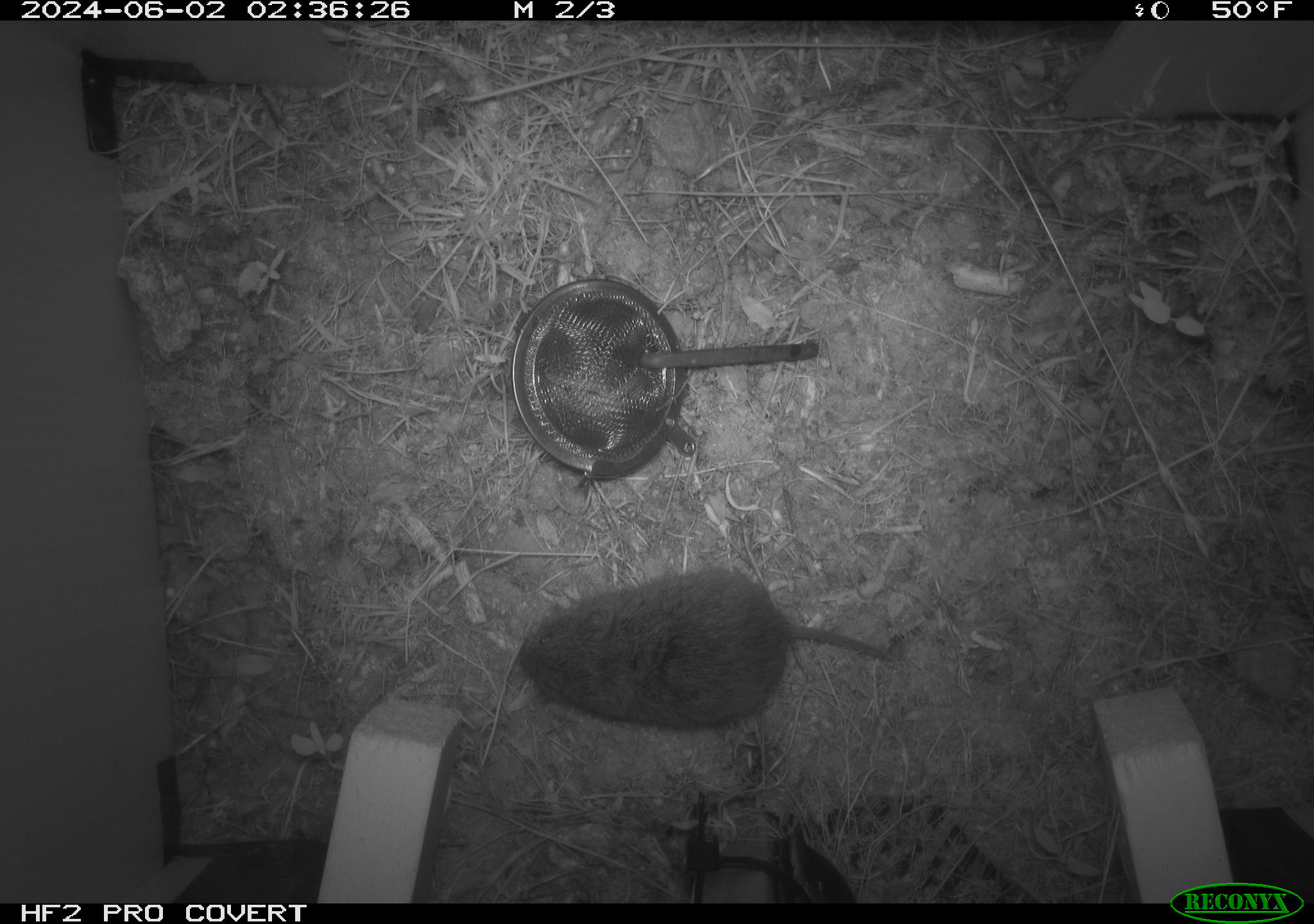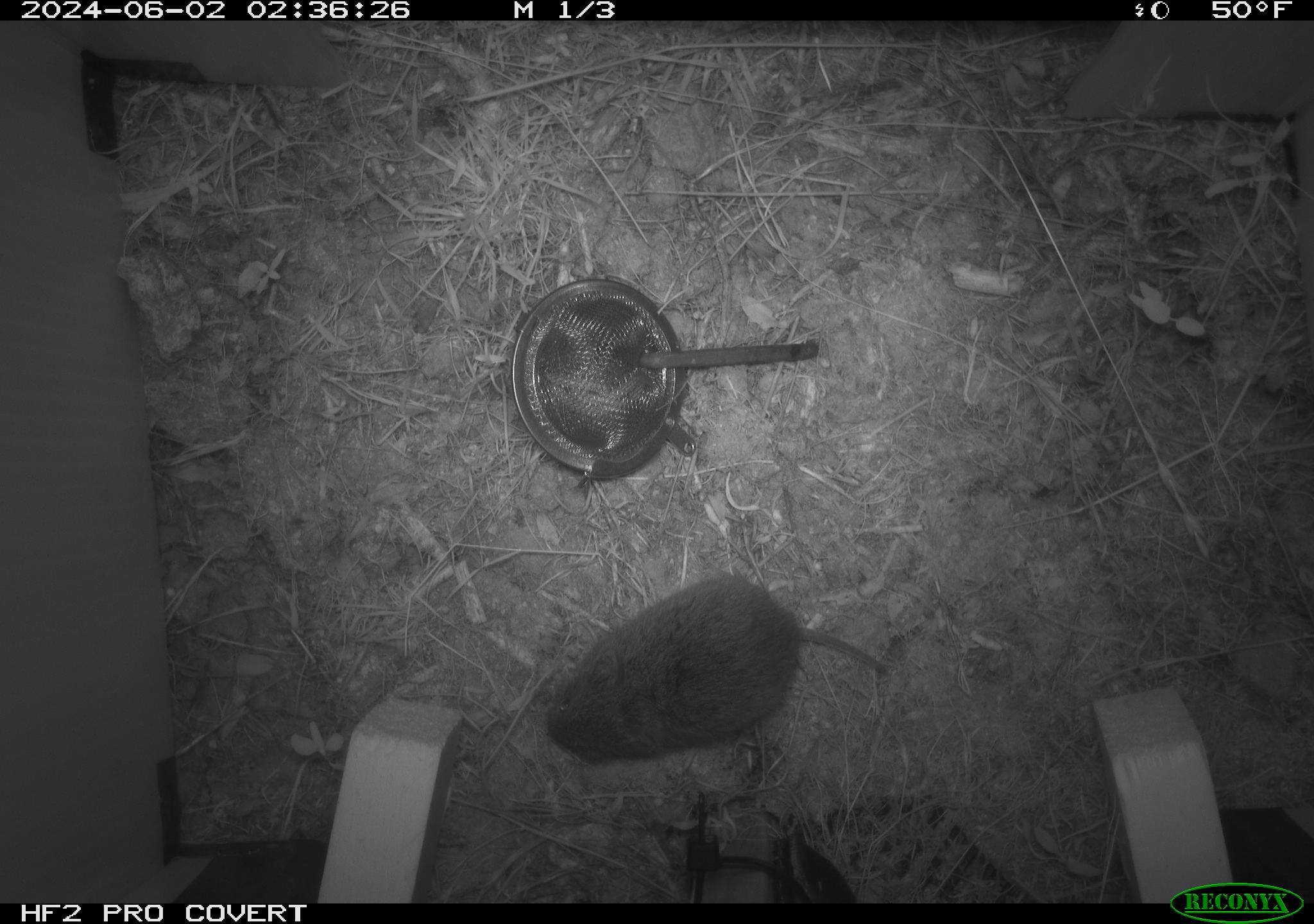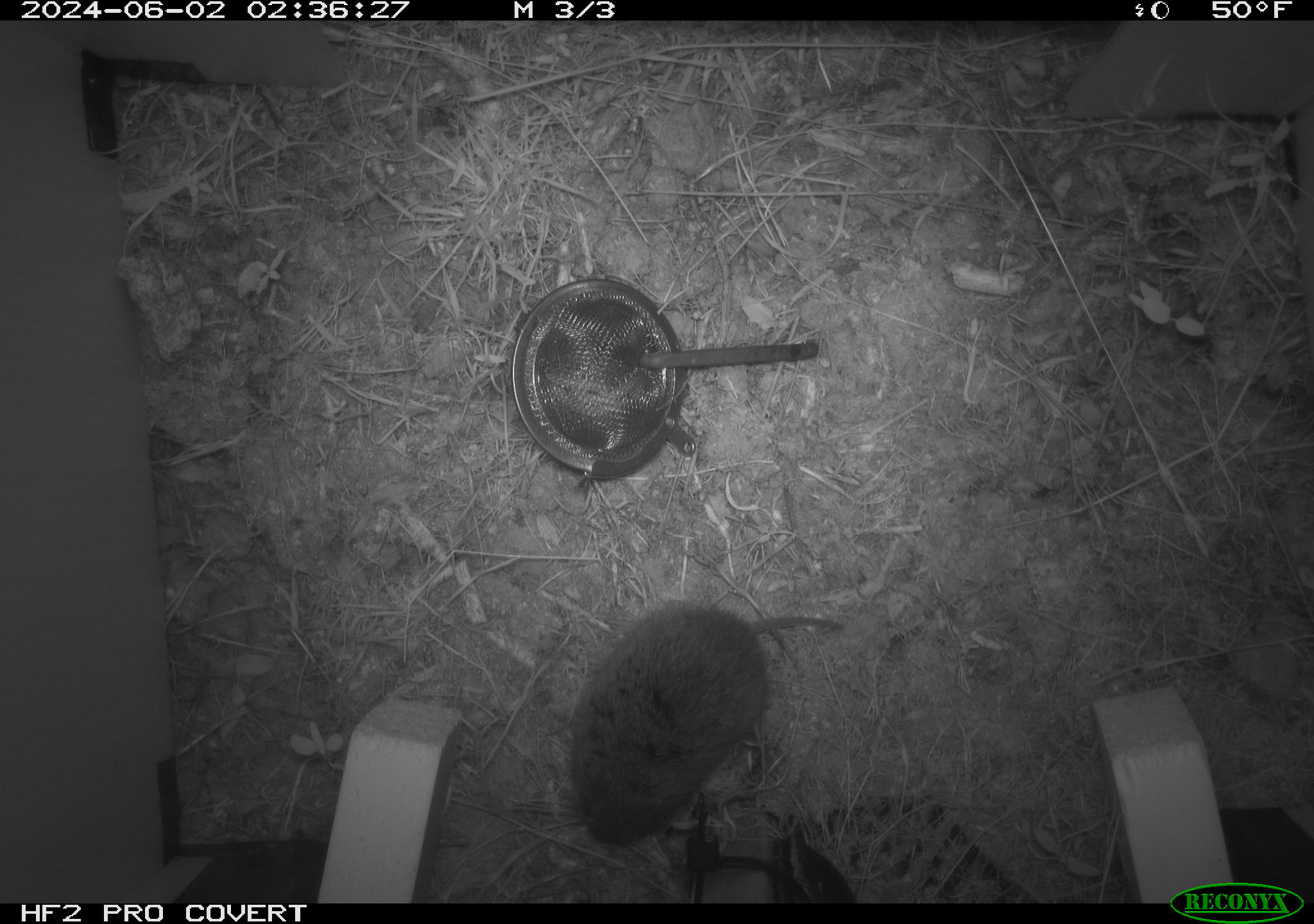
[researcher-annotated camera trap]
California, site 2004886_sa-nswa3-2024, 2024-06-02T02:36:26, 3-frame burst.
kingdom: Animalia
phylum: Chordata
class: Mammalia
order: Rodentia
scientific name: Rodentia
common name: rodent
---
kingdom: Animalia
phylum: Chordata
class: Mammalia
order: Rodentia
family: Cricetidae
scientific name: Arvicolinae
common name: voles, lemmings, and muskrats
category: arvicolinae subfamily